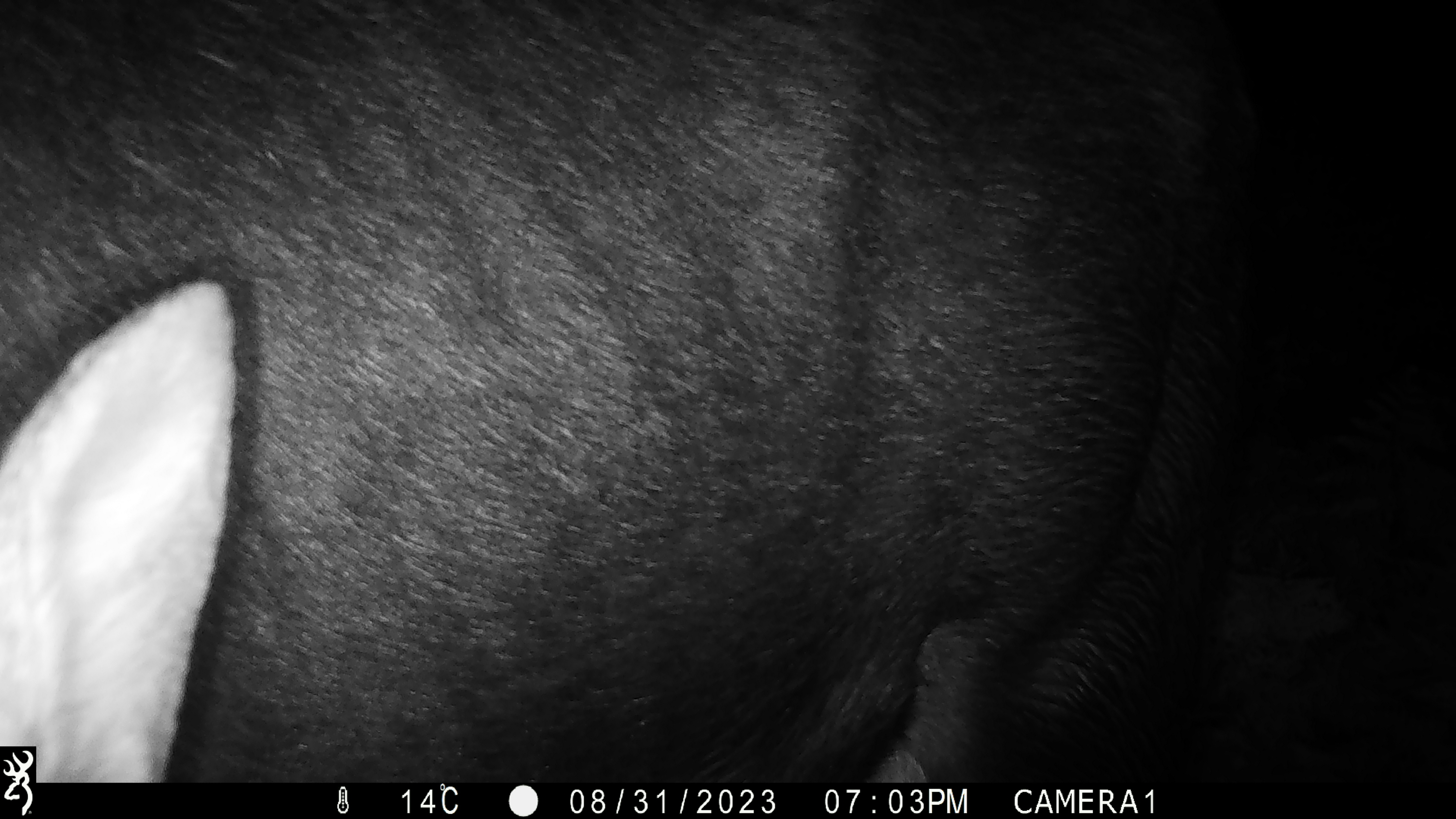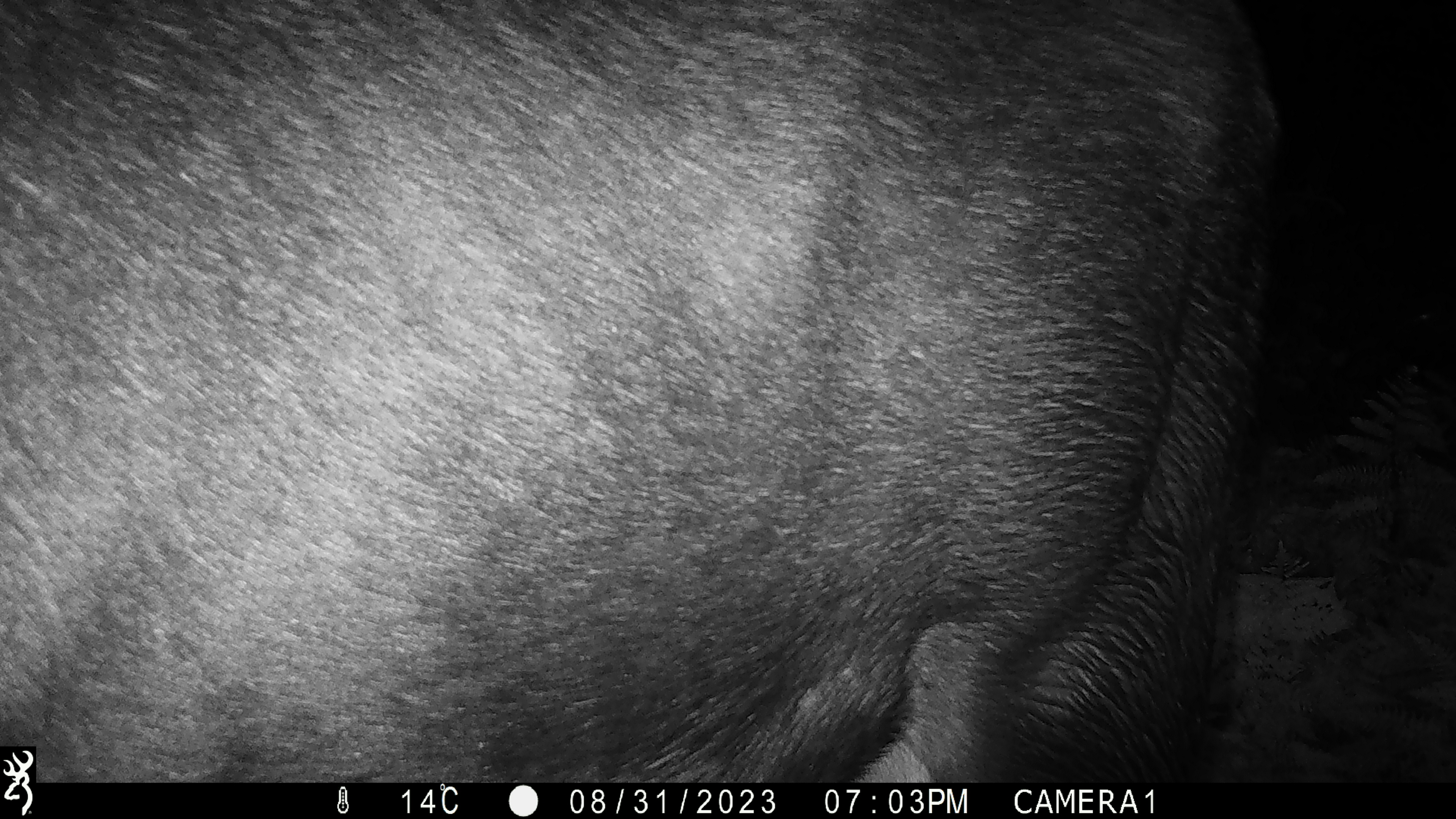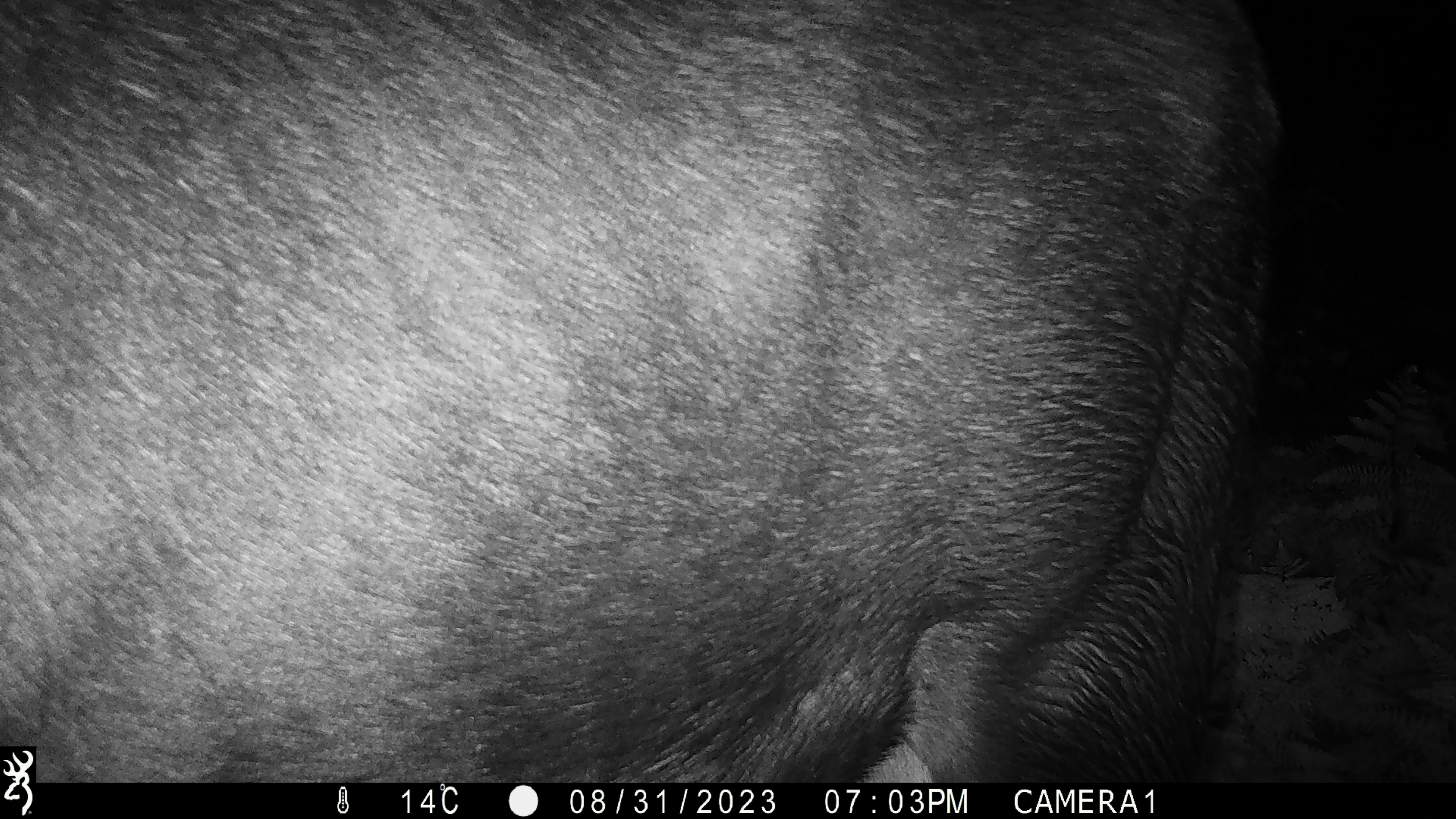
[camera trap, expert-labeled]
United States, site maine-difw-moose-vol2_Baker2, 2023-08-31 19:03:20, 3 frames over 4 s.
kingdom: Animalia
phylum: Chordata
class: Mammalia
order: Artiodactyla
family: Cervidae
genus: Alces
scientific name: Alces alces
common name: moose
Moose (Alces alces).